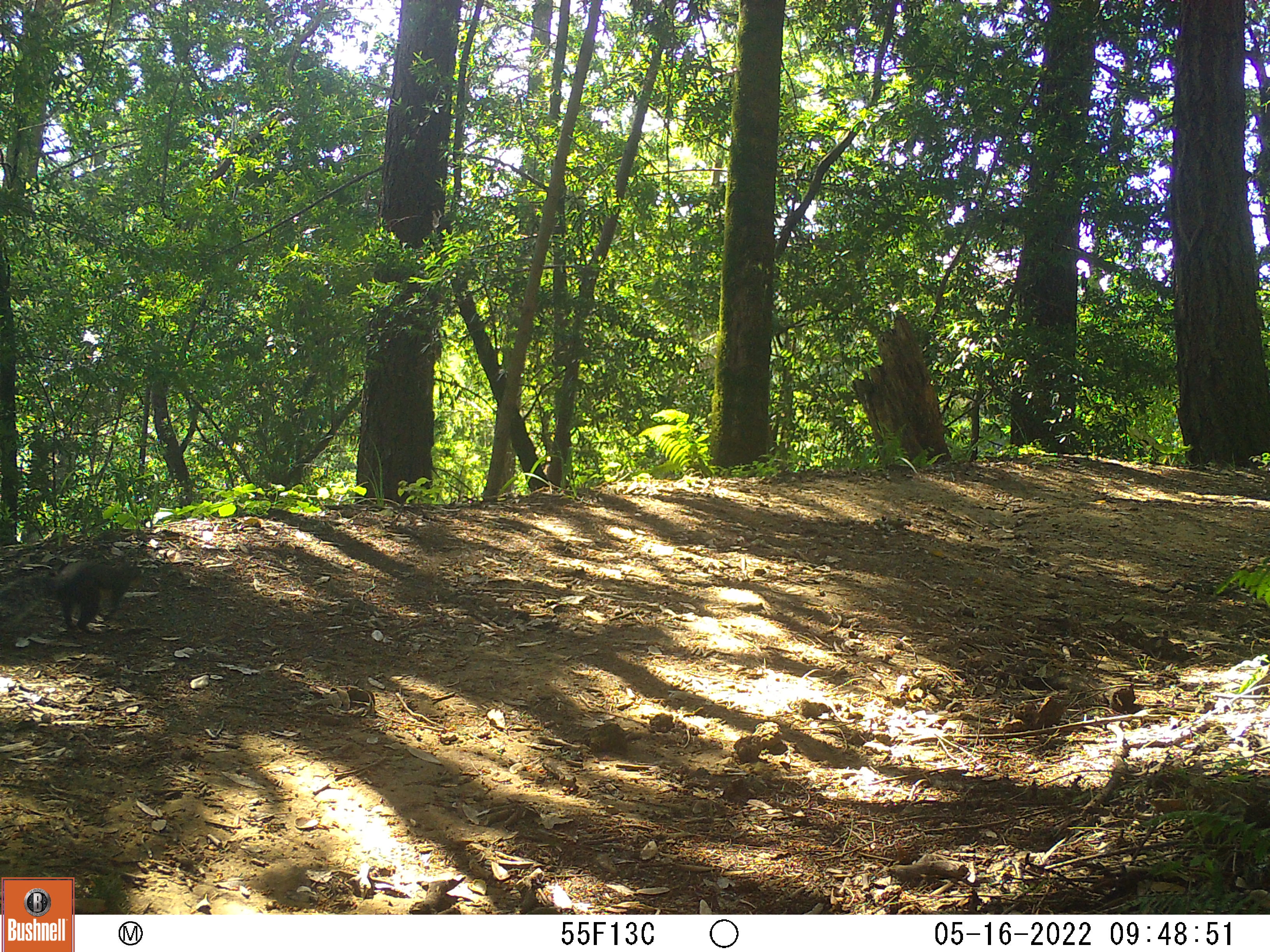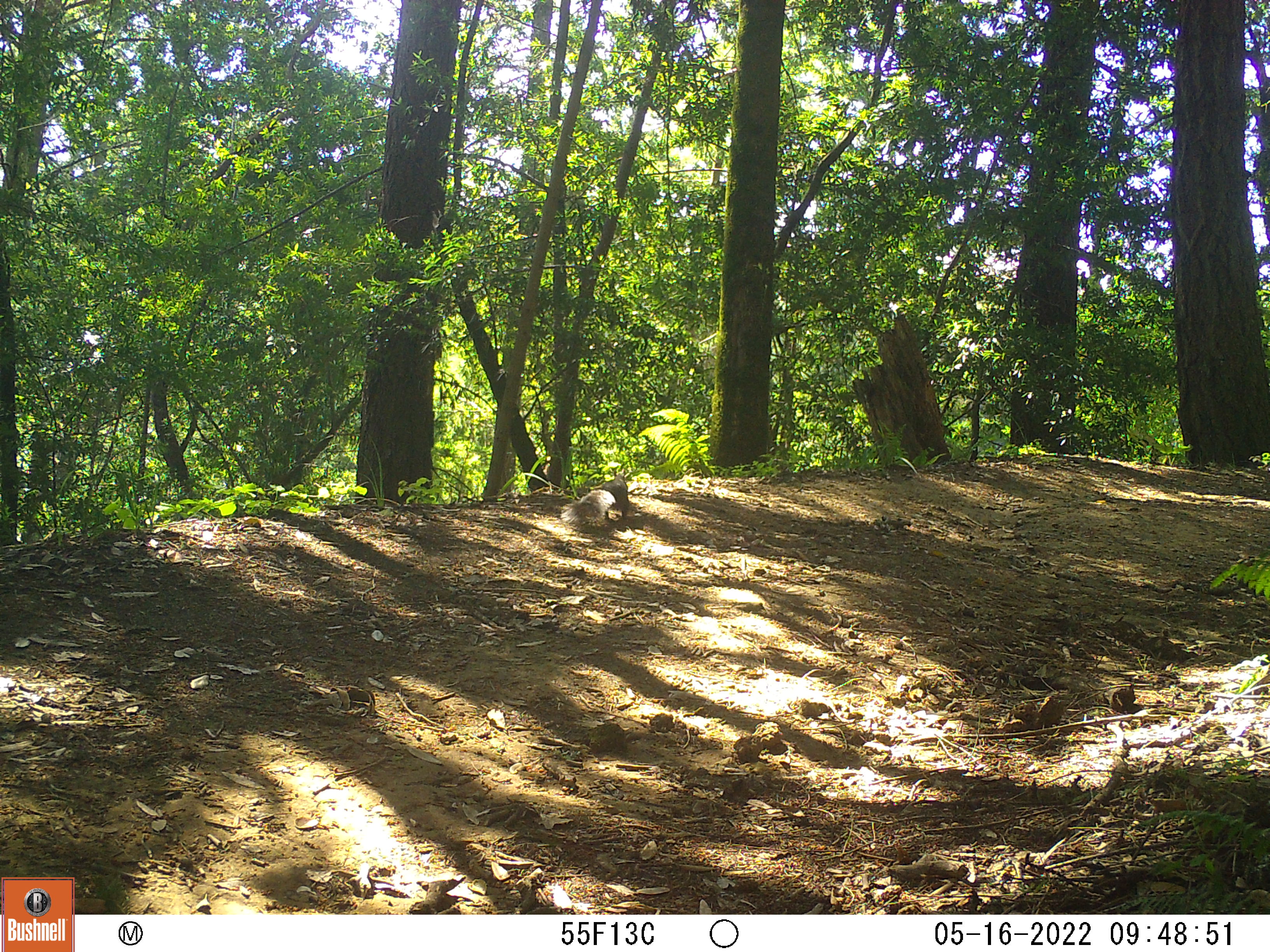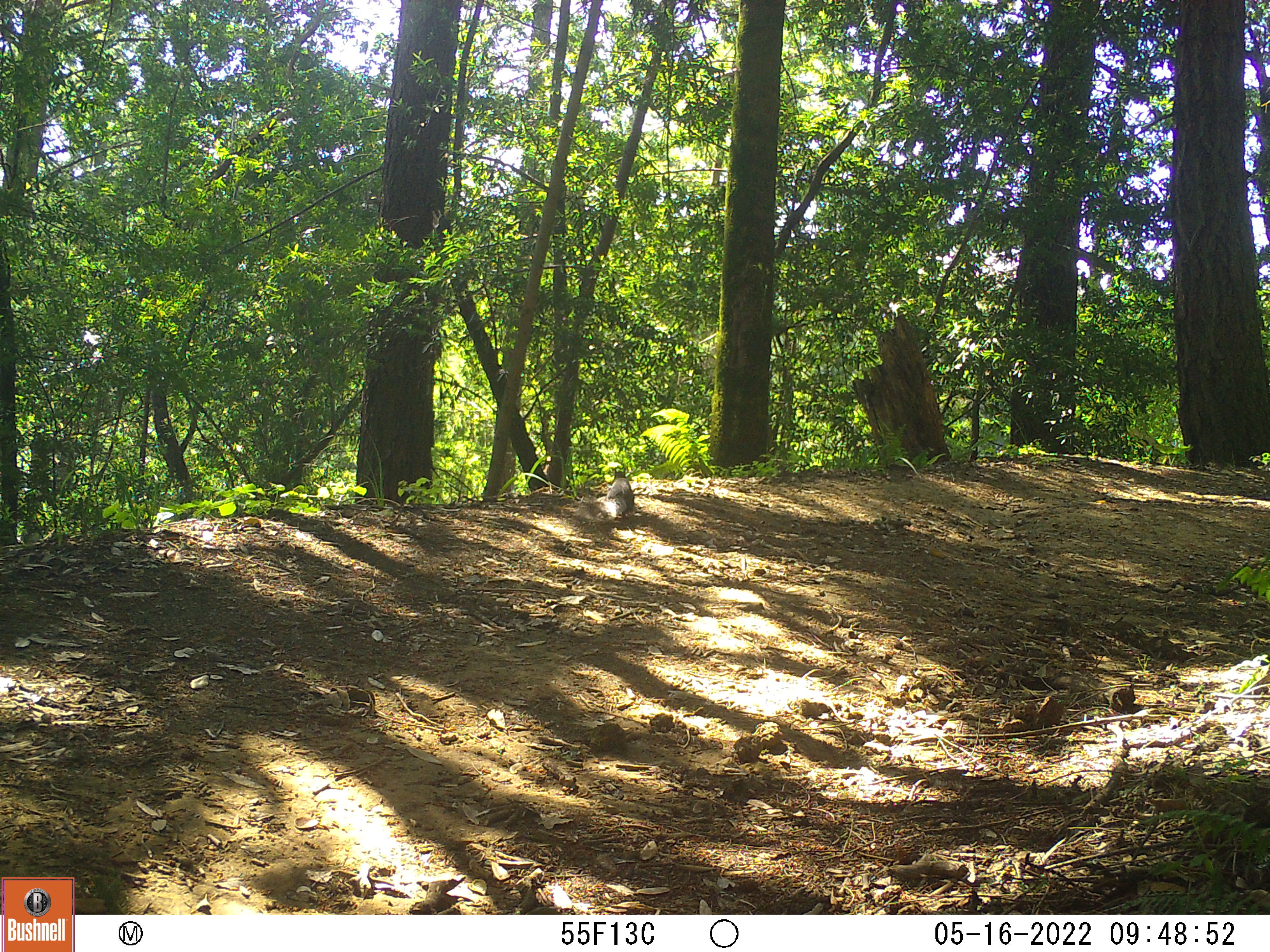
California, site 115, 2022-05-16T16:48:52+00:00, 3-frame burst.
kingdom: Animalia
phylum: Chordata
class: Mammalia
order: Rodentia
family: Sciuridae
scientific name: Sciuridae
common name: squirrel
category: unknown squirrel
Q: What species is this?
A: Unknown squirrel (squirrel) (Sciuridae).